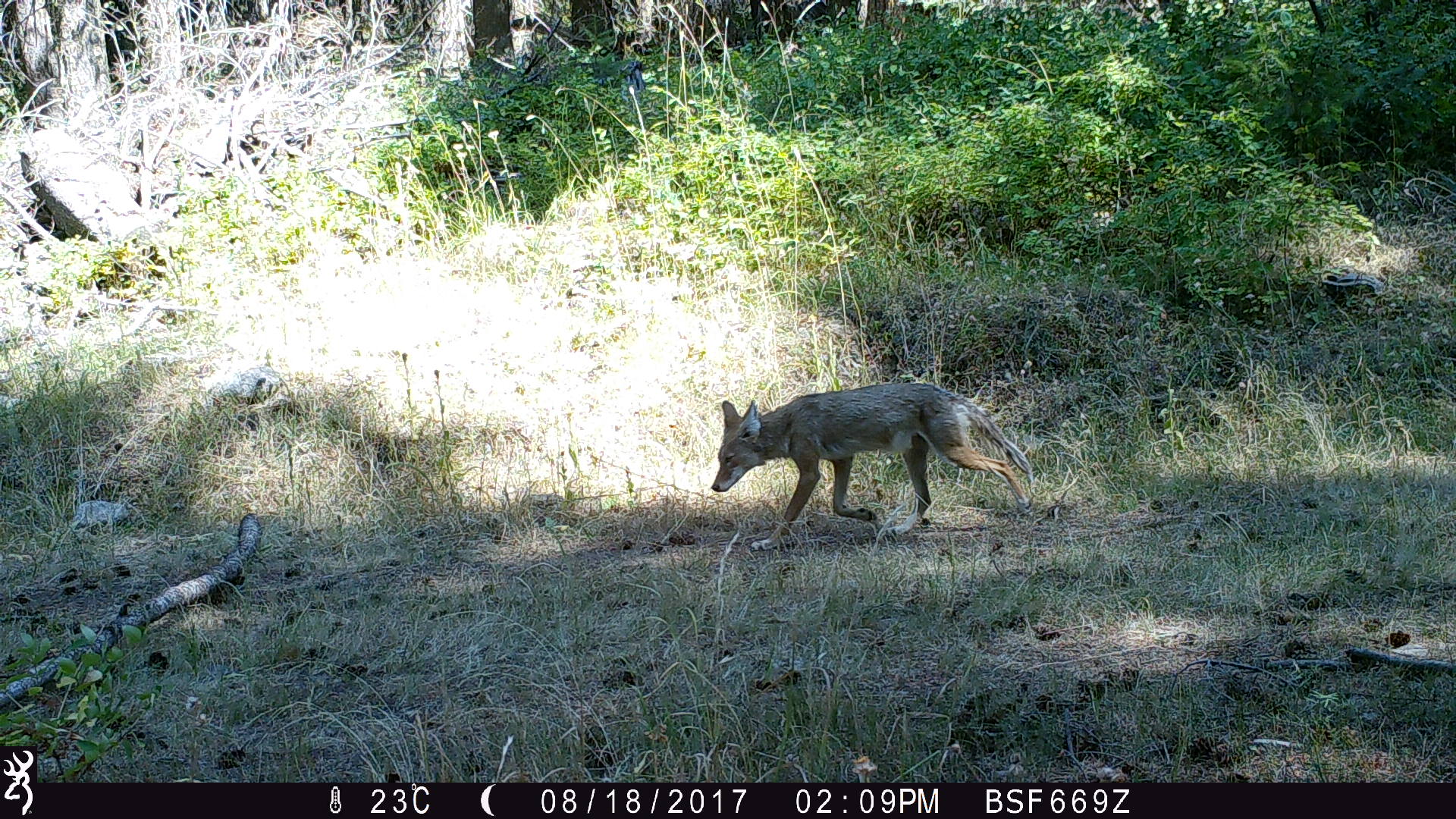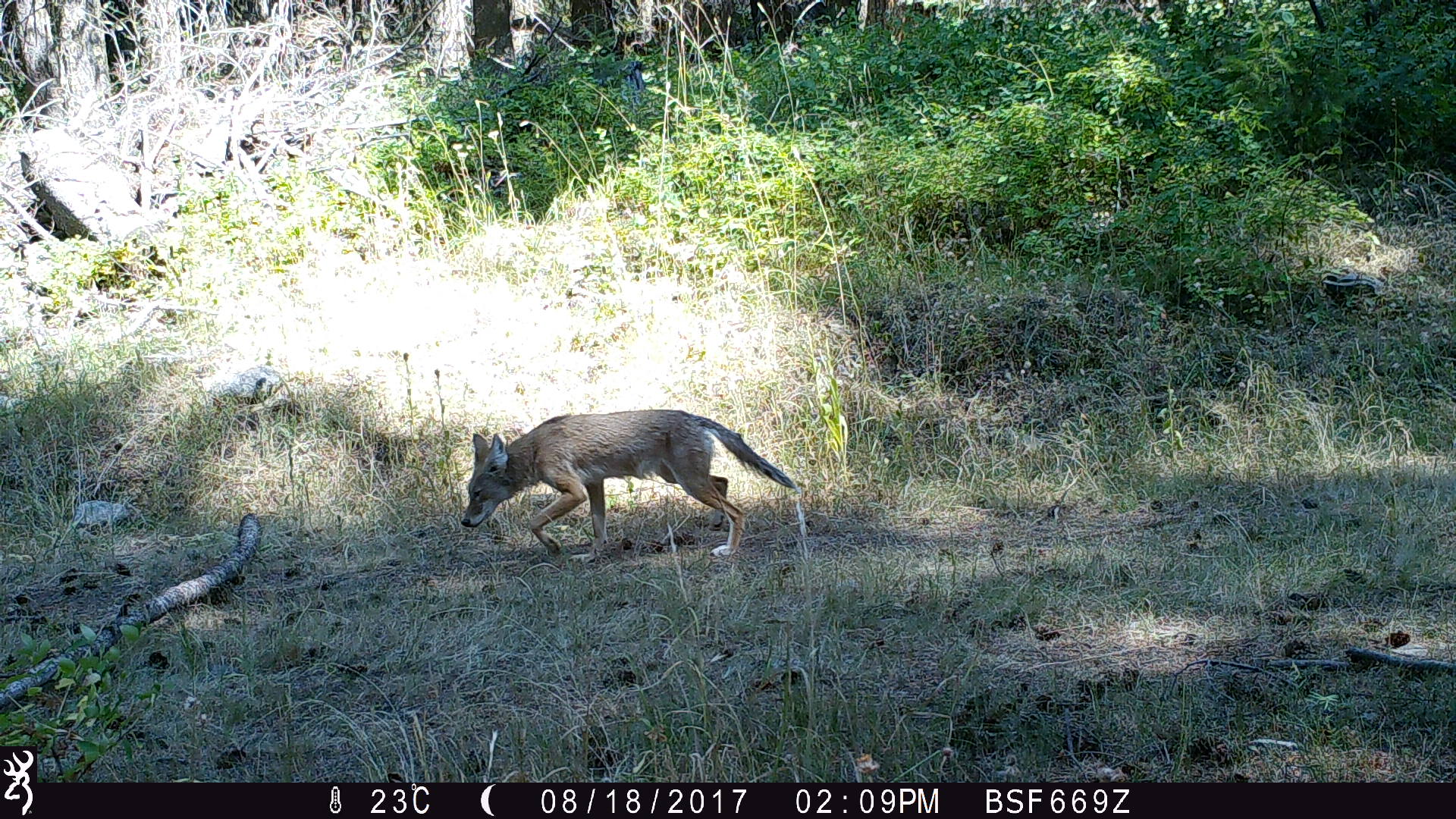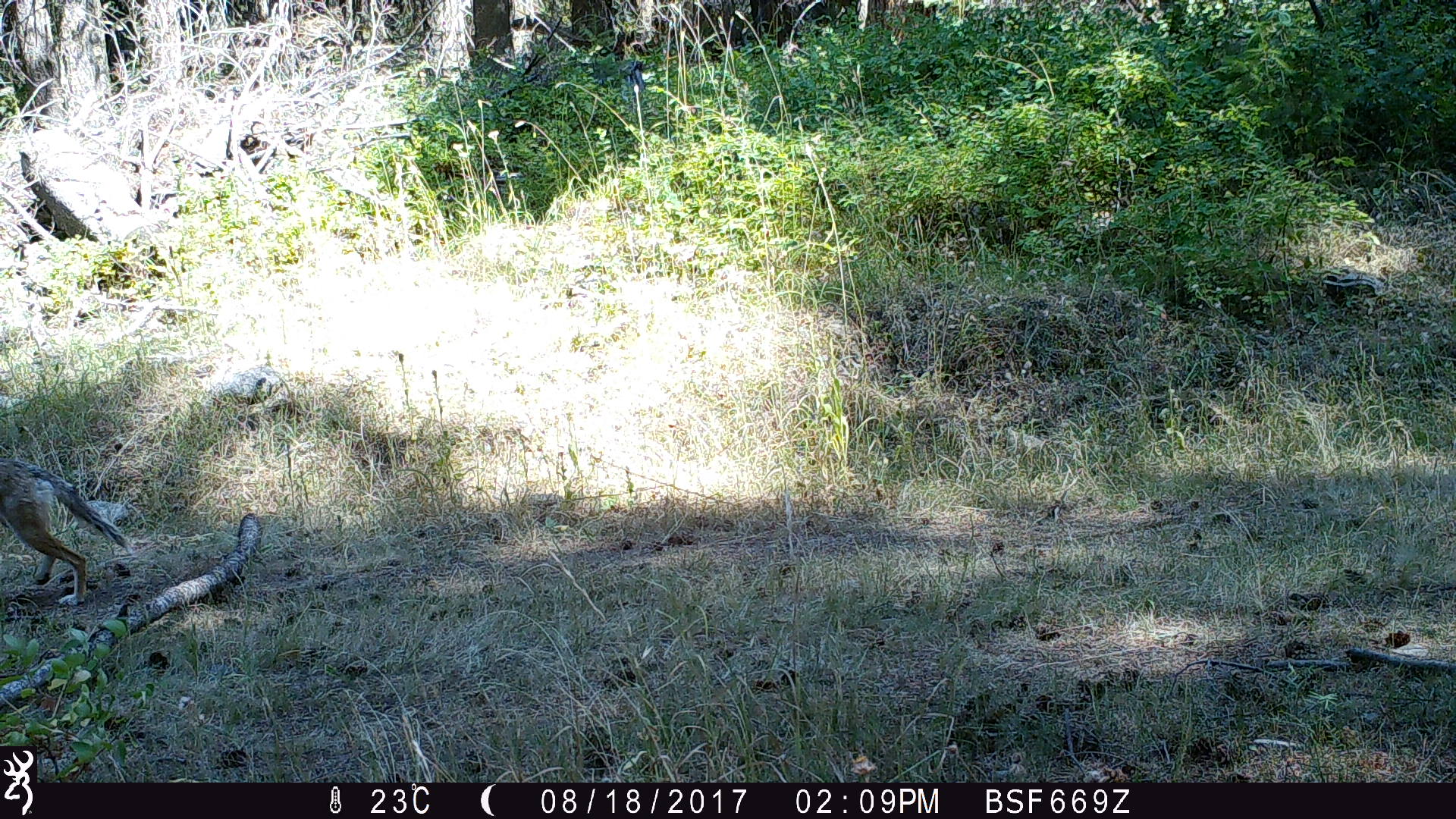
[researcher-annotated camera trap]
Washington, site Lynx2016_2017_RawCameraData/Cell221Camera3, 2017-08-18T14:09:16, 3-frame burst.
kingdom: Animalia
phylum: Chordata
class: Mammalia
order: Carnivora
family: Canidae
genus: Canis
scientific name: Canis latrans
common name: coyote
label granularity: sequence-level